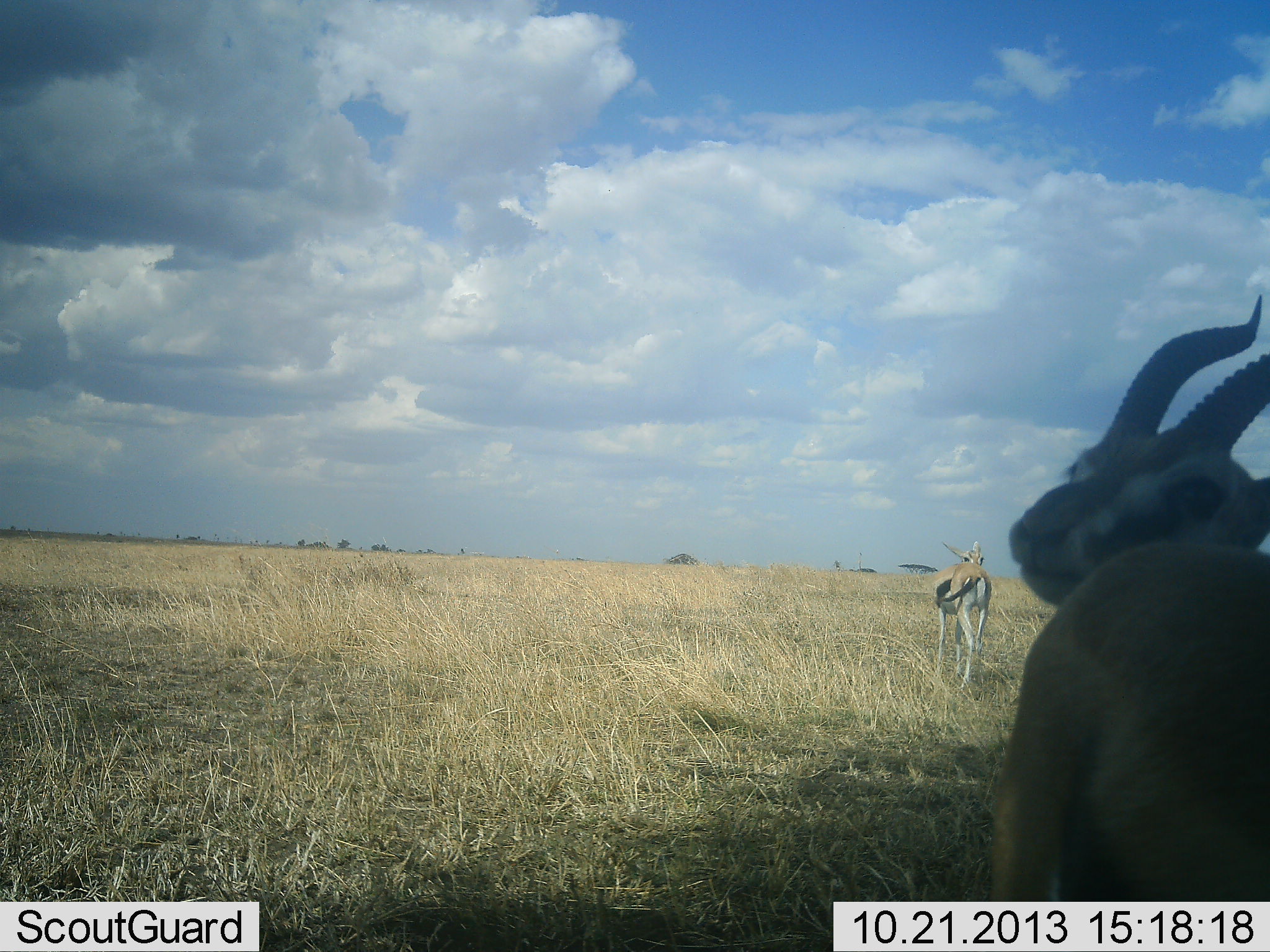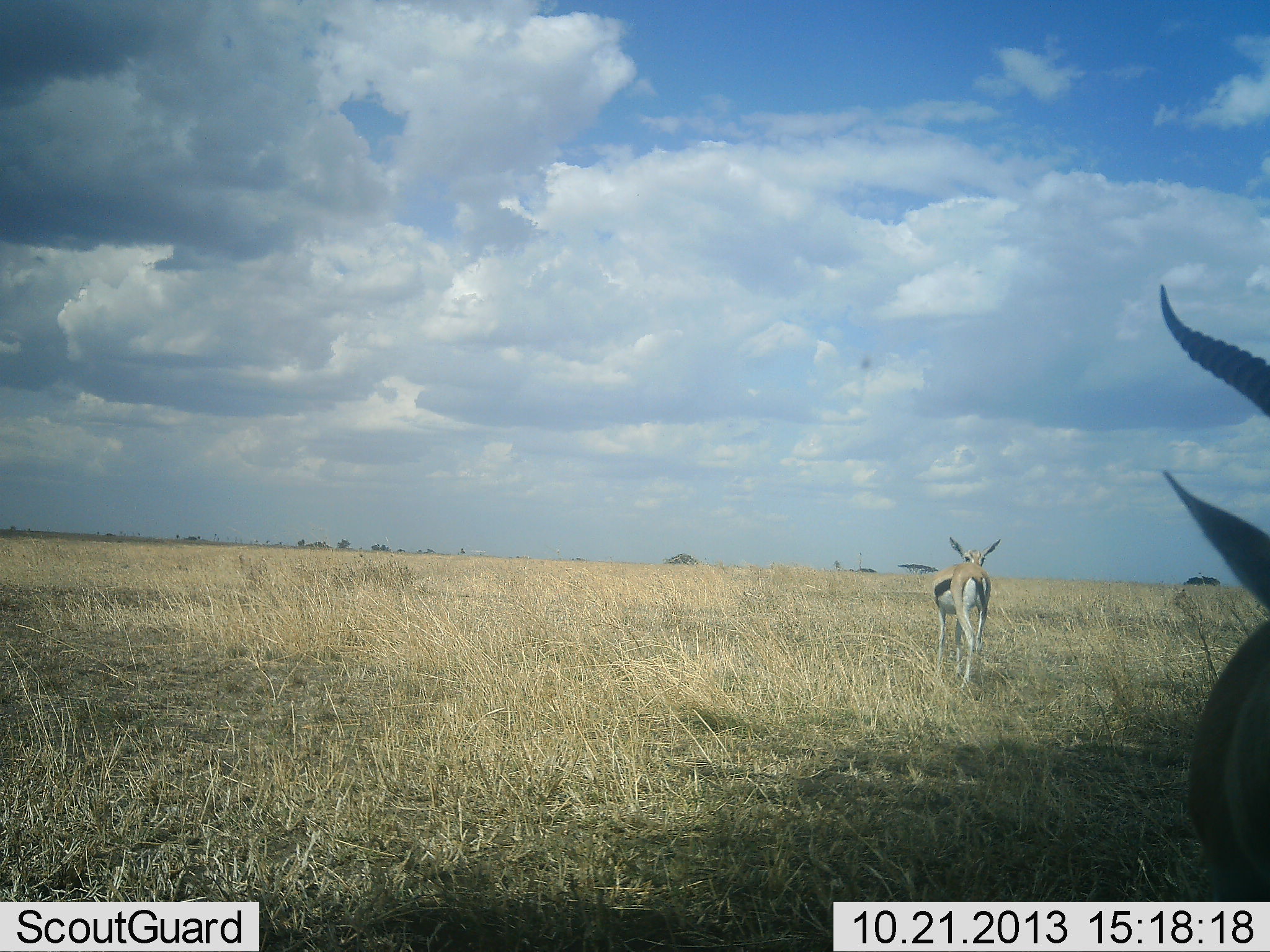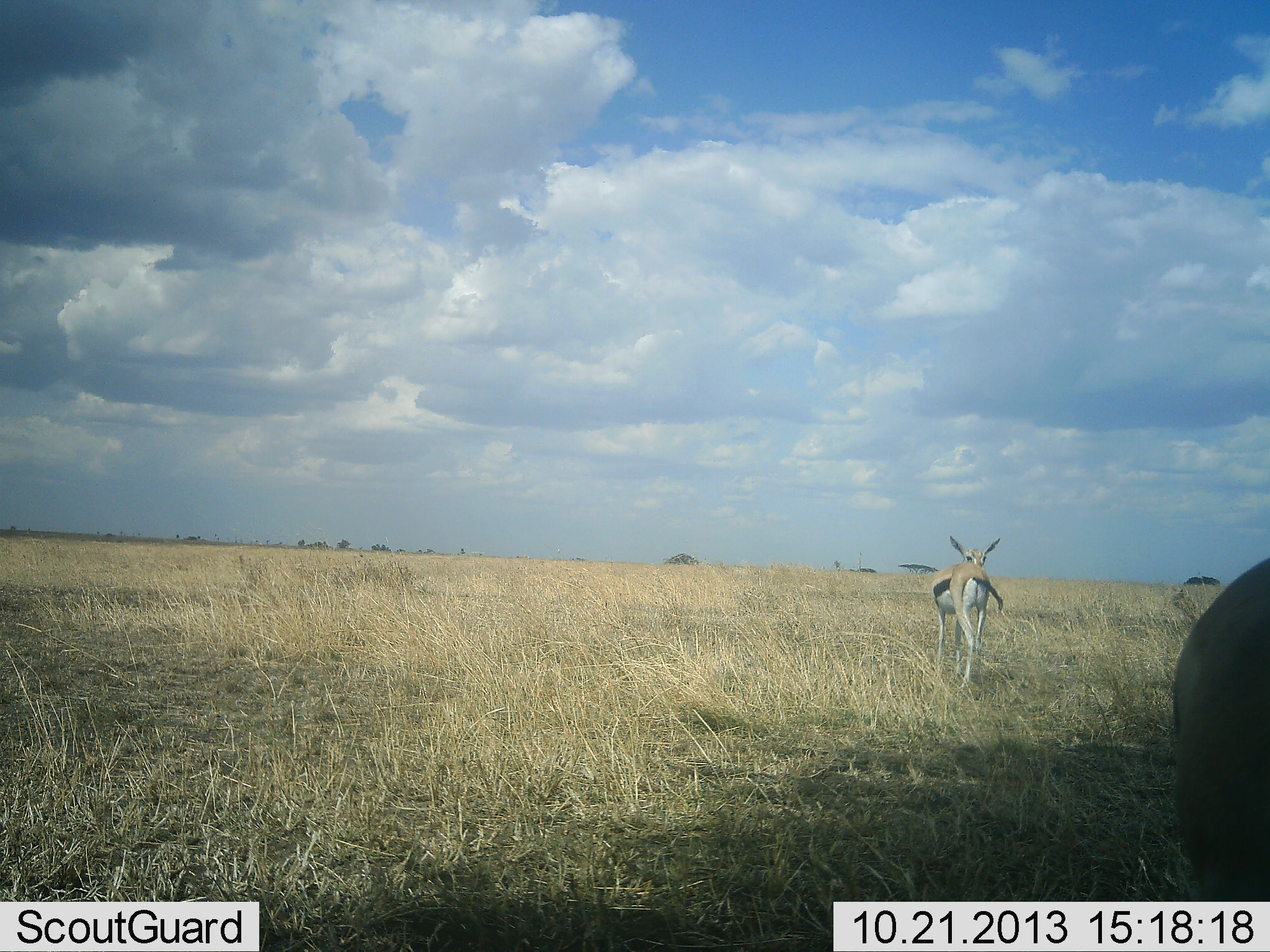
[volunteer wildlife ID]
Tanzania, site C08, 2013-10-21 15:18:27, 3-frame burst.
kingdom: Animalia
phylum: Chordata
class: Mammalia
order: Artiodactyla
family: Bovidae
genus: Eudorcas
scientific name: Eudorcas thomsonii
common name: thomson's gazelle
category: gazellethomsons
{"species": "gazellethomsons (thomson's gazelle) (Eudorcas thomsonii)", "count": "2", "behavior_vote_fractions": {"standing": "81%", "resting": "0%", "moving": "39%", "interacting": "0%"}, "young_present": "0%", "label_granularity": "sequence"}